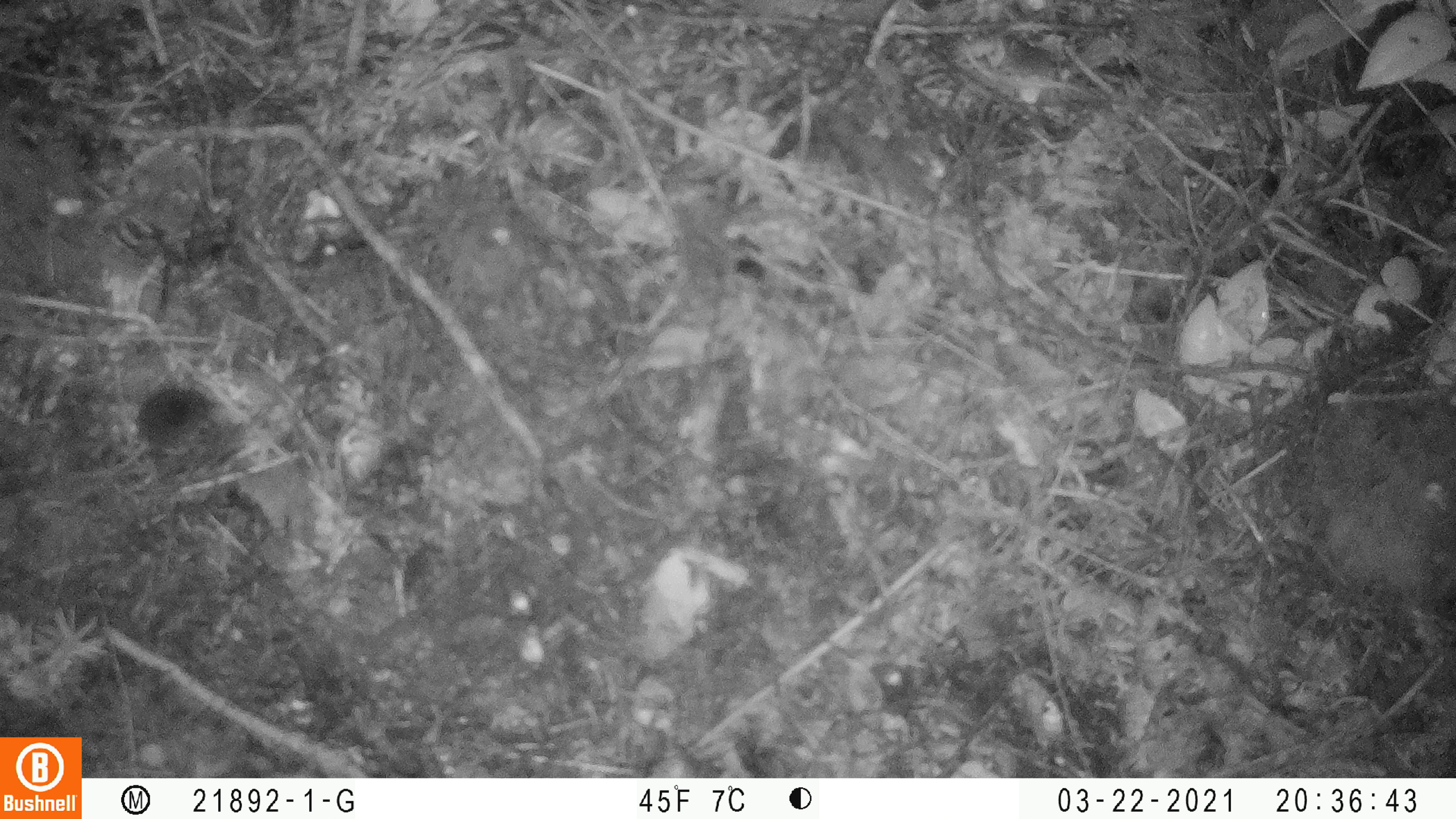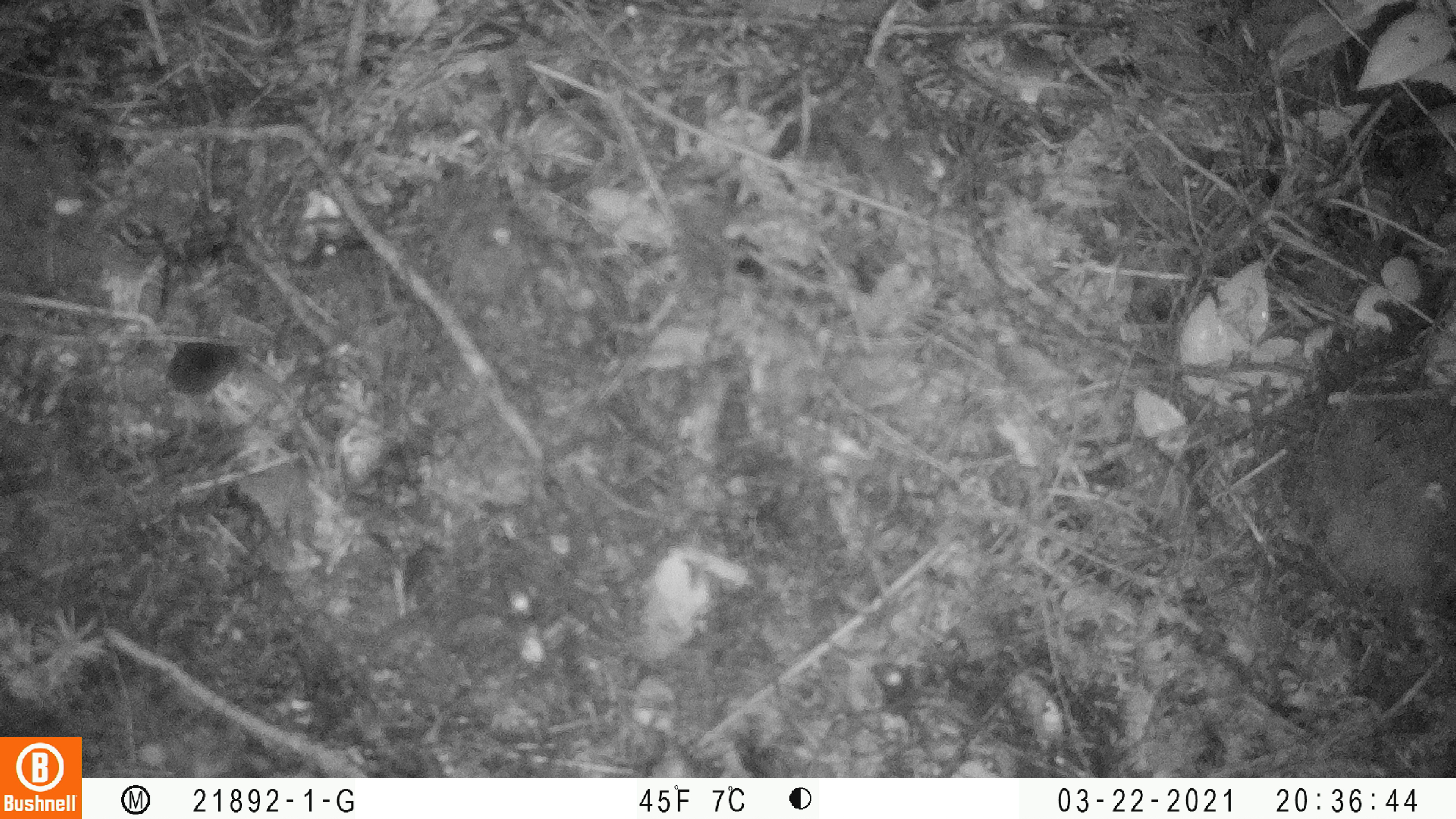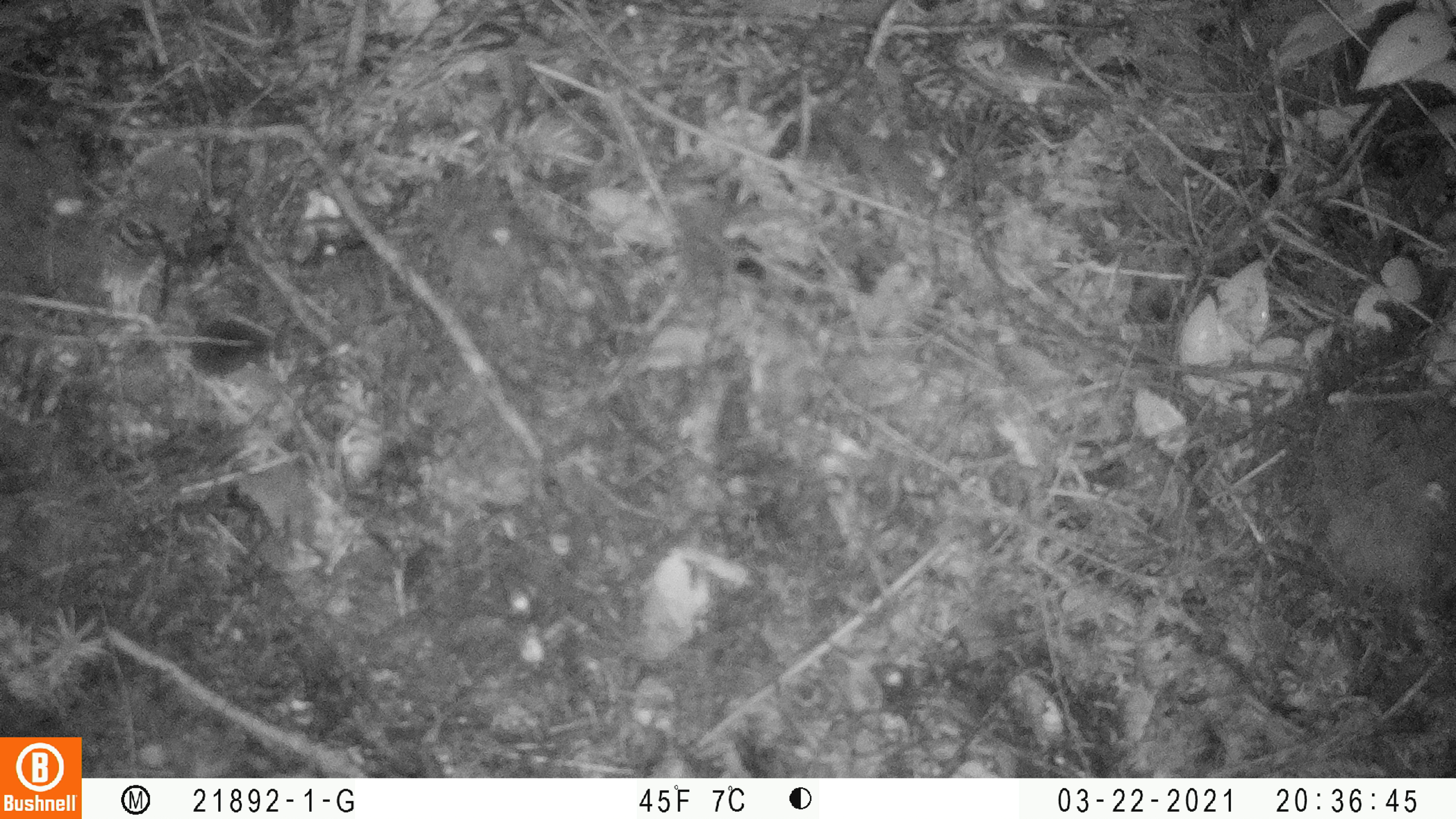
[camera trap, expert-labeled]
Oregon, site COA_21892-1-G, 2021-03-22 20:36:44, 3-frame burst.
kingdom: Animalia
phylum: Chordata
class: Mammalia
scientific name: Mammalia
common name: small mammal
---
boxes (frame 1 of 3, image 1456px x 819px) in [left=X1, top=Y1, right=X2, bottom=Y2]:
small mammal: [left=46, top=337, right=247, bottom=510]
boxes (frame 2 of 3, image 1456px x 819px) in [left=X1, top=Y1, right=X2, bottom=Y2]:
small mammal: [left=105, top=300, right=279, bottom=434]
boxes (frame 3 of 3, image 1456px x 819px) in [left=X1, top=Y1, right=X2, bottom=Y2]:
small mammal: [left=109, top=269, right=291, bottom=412]